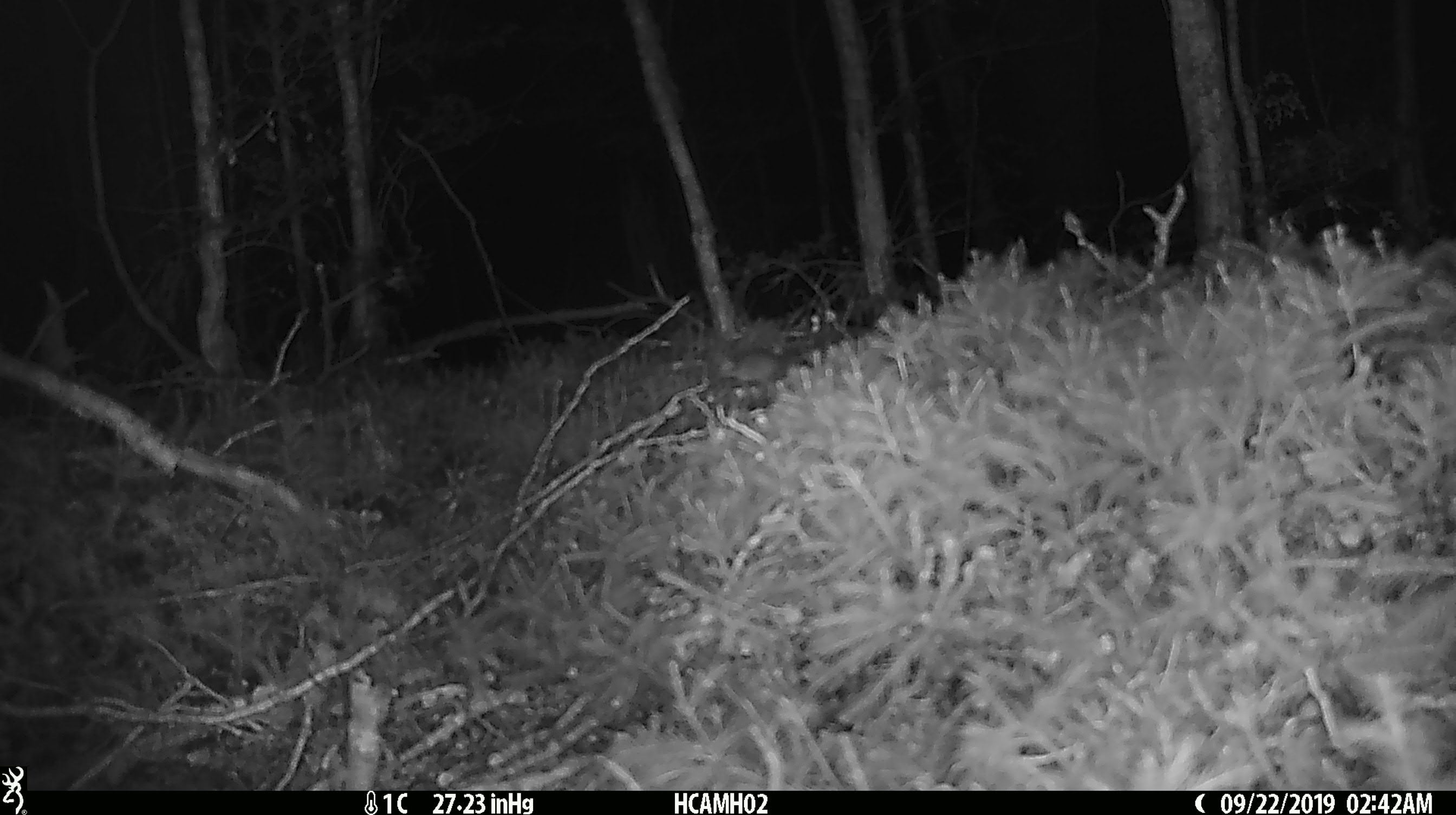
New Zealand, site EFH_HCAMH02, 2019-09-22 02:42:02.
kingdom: Animalia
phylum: Chordata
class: Mammalia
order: Rodentia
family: Muridae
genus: Mus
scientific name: Mus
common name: mouse